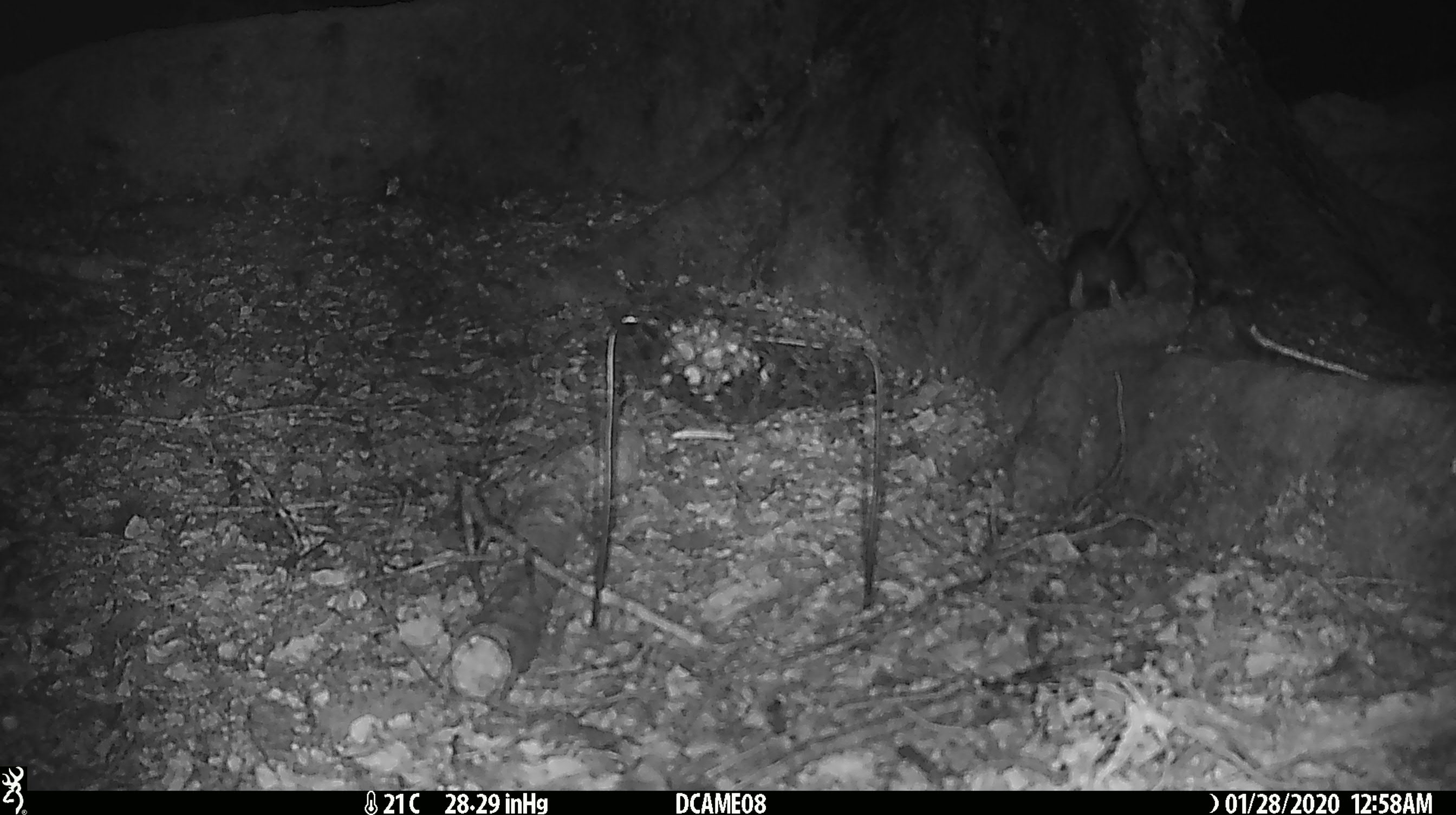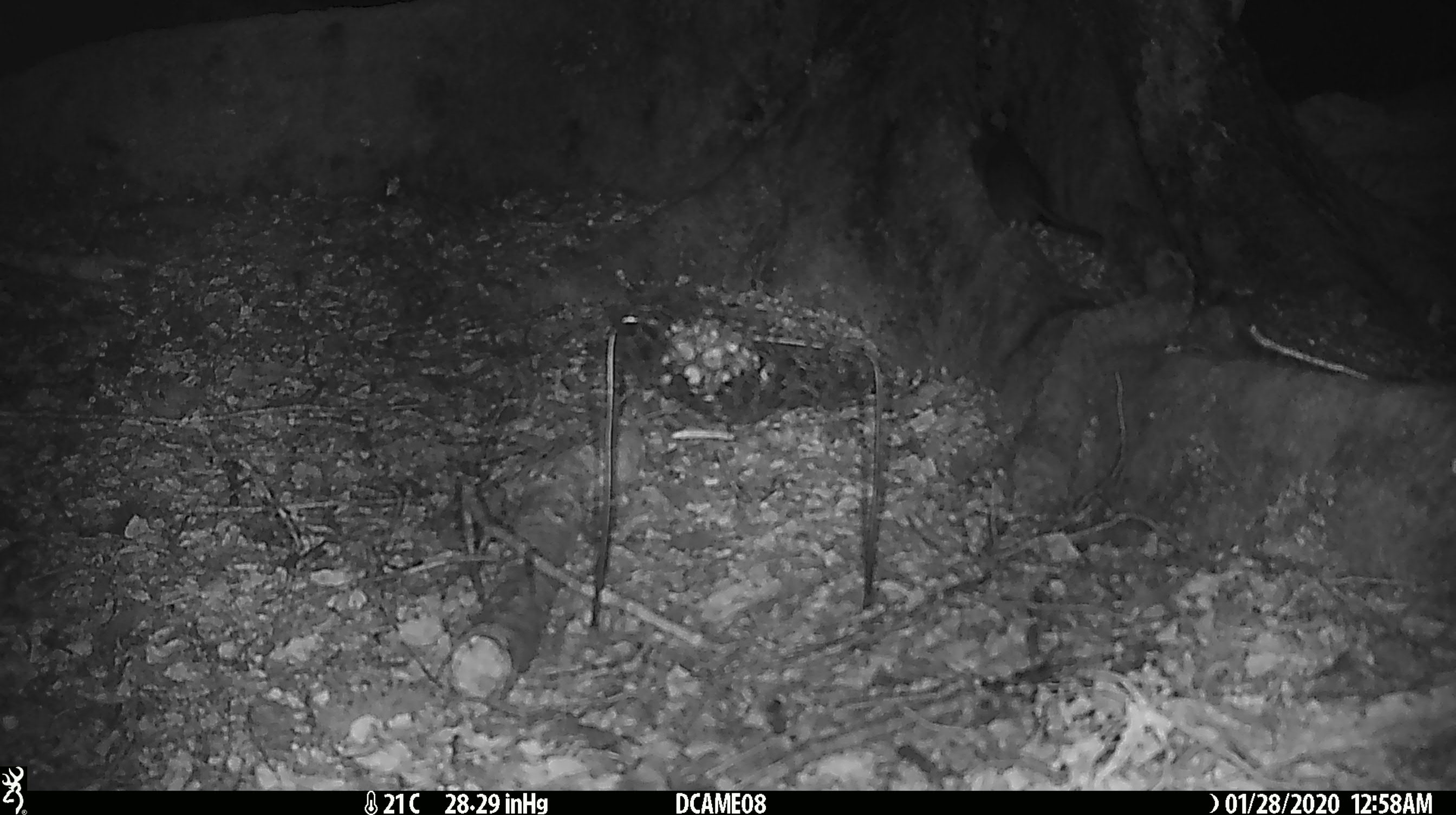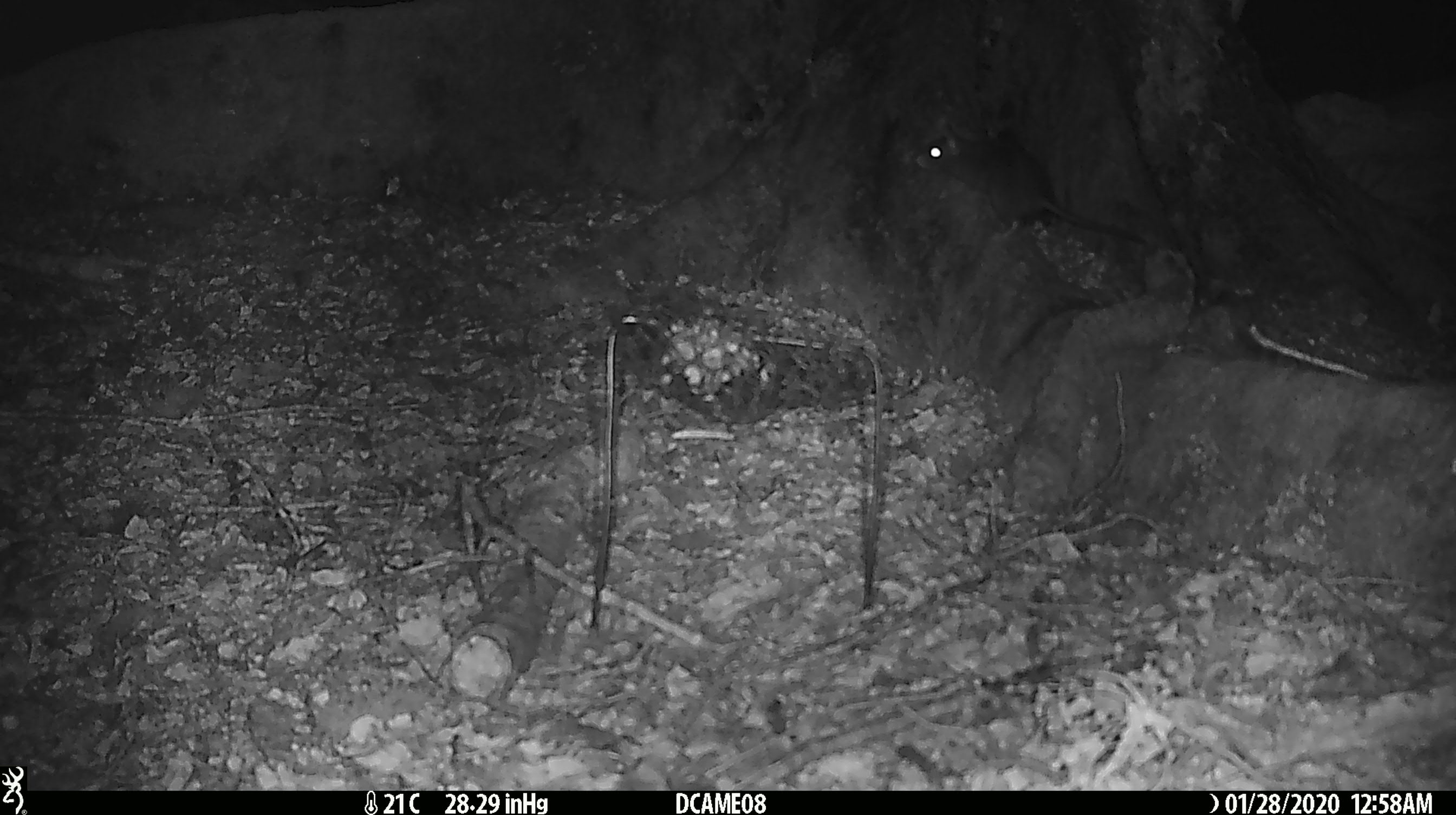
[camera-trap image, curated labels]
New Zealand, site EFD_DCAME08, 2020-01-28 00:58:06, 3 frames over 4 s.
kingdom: Animalia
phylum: Chordata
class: Mammalia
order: Rodentia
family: Muridae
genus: Rattus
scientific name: Rattus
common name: rat